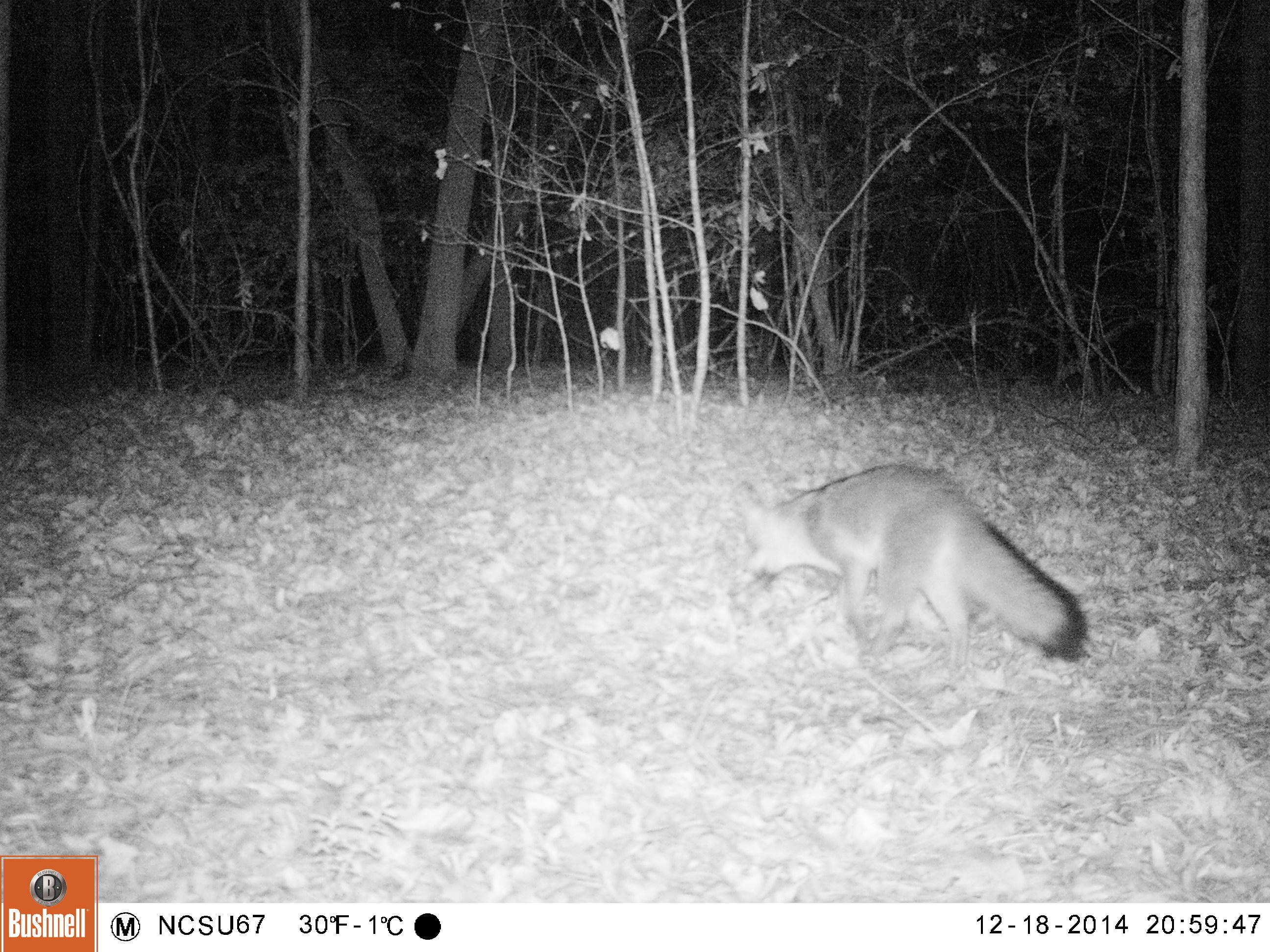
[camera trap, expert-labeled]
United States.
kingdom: Animalia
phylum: Chordata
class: Mammalia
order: Carnivora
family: Canidae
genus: Urocyon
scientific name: Urocyon cinereoargenteus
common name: gray fox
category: Grey Fox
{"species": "Grey Fox (gray fox) (Urocyon cinereoargenteus)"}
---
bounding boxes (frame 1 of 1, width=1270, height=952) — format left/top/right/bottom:
Grey Fox: 723/457/1098/678